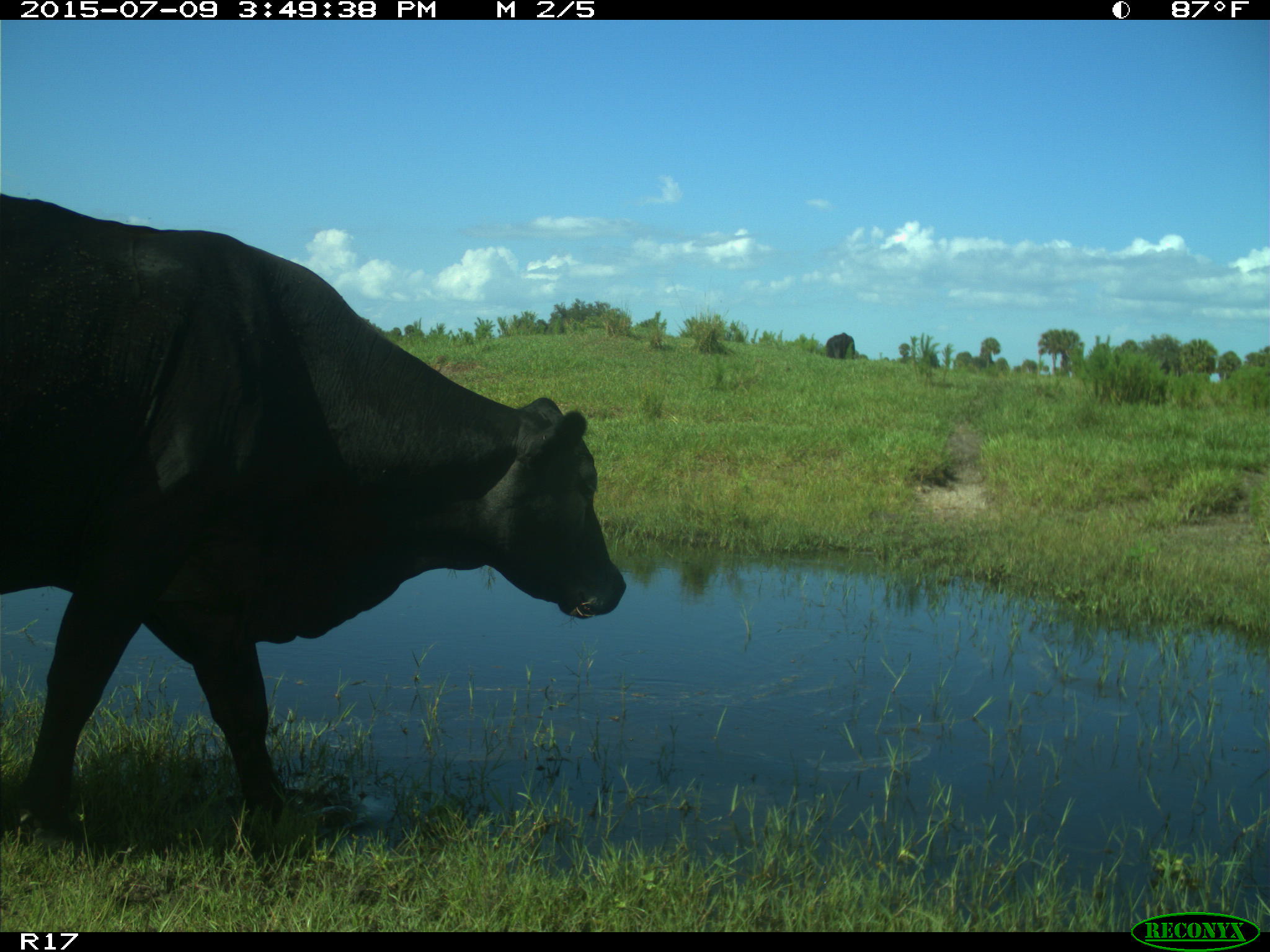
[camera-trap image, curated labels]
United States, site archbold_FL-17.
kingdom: Animalia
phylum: Chordata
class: Mammalia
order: Artiodactyla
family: Bovidae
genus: Bos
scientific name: Bos taurus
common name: domestic cow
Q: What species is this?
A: Bos taurus (domestic cow).